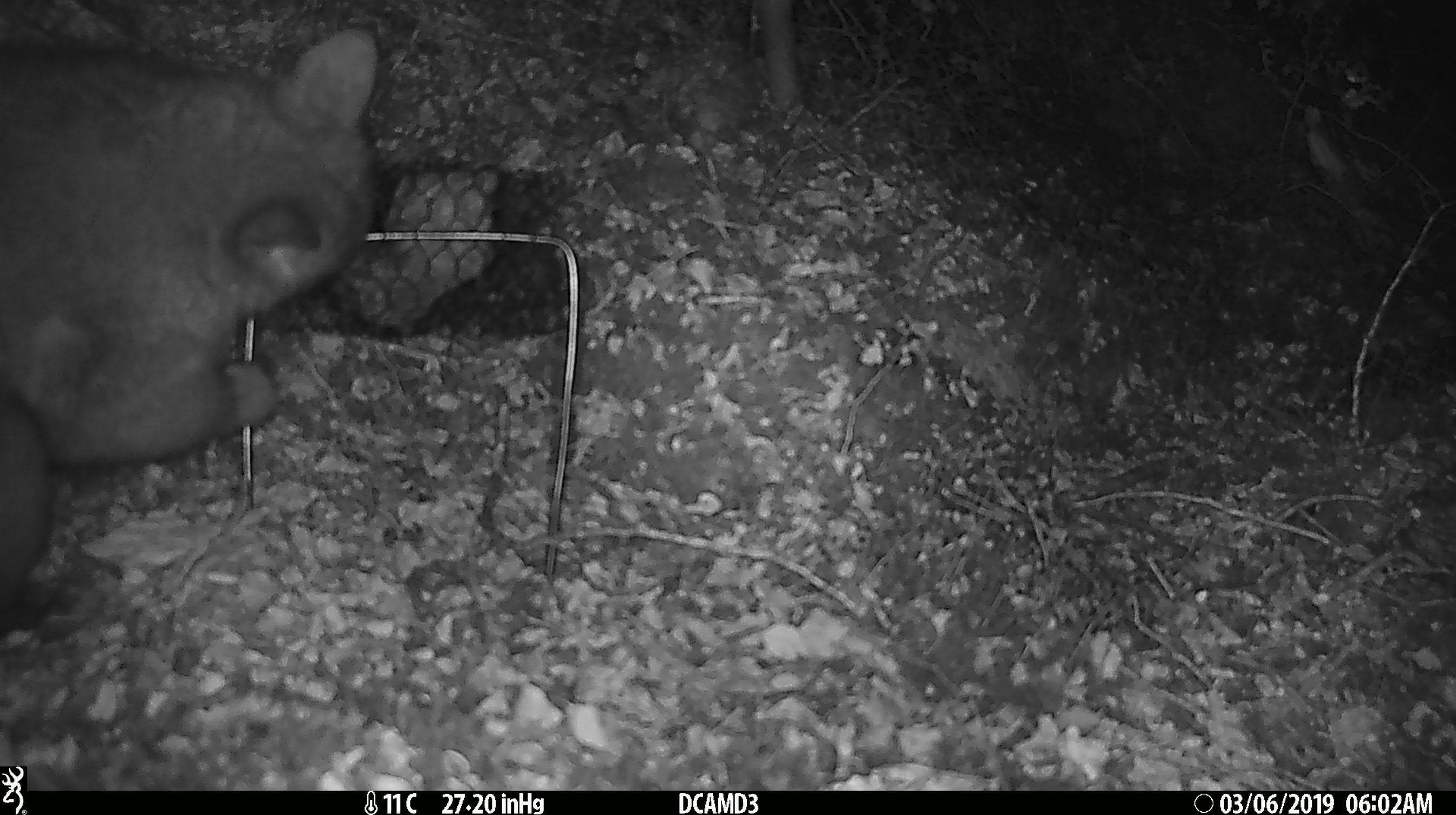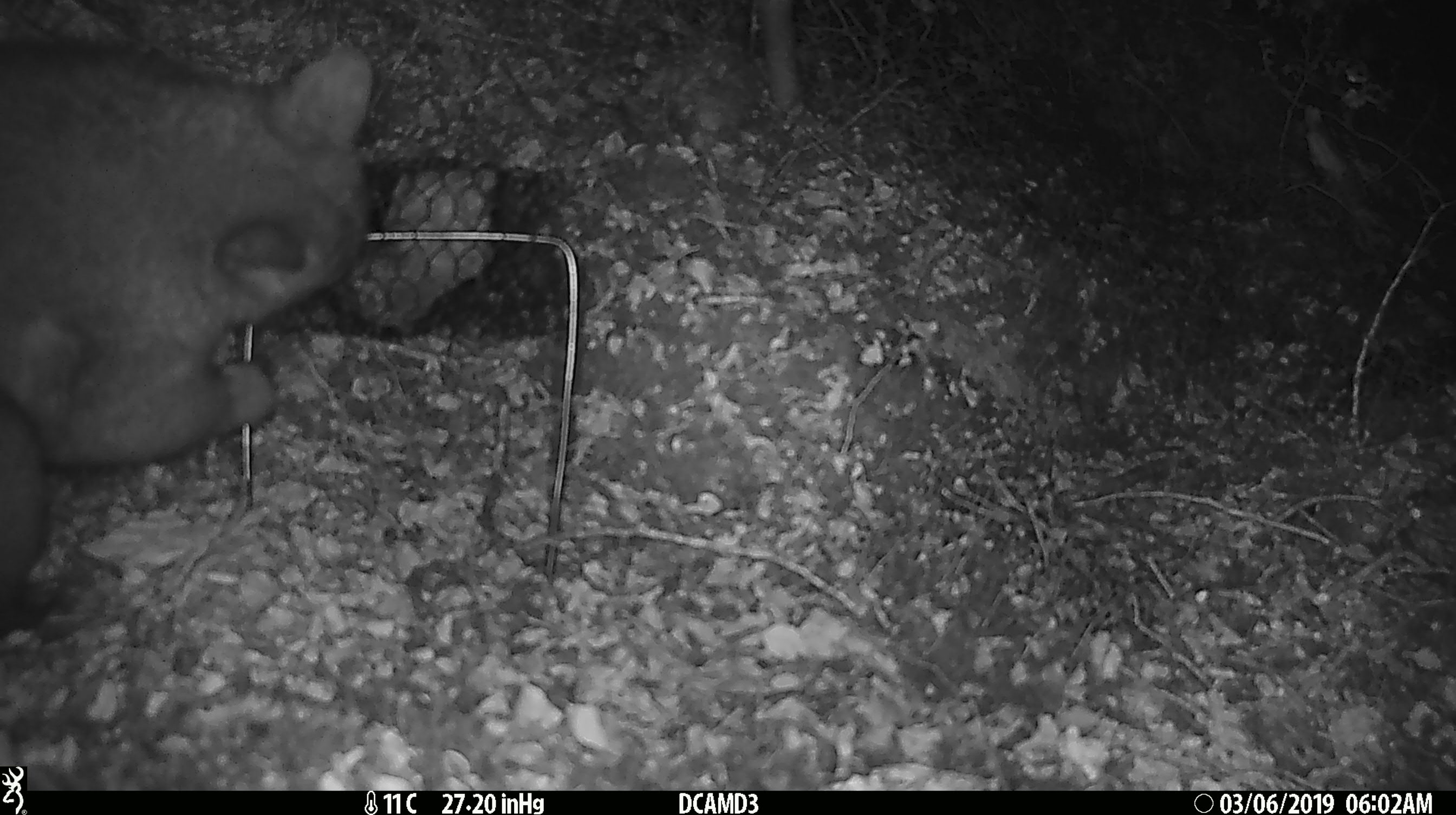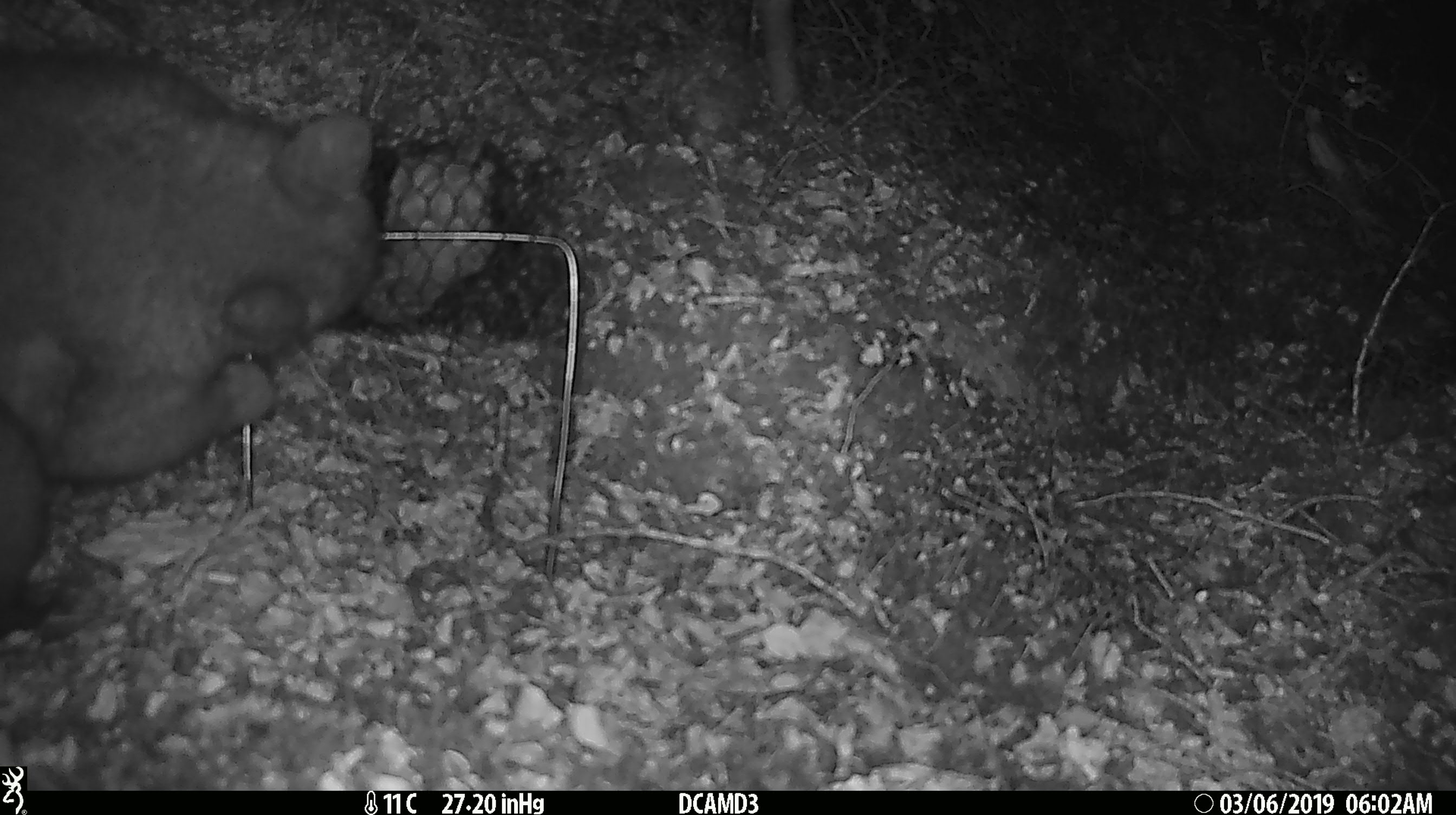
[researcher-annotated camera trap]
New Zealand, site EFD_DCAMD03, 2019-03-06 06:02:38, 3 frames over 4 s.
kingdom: Animalia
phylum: Chordata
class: Mammalia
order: Diprotodontia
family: Phalangeridae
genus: Trichosurus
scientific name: Trichosurus vulpecula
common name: common brushtail possum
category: possum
Possum (common brushtail possum) (Trichosurus vulpecula).